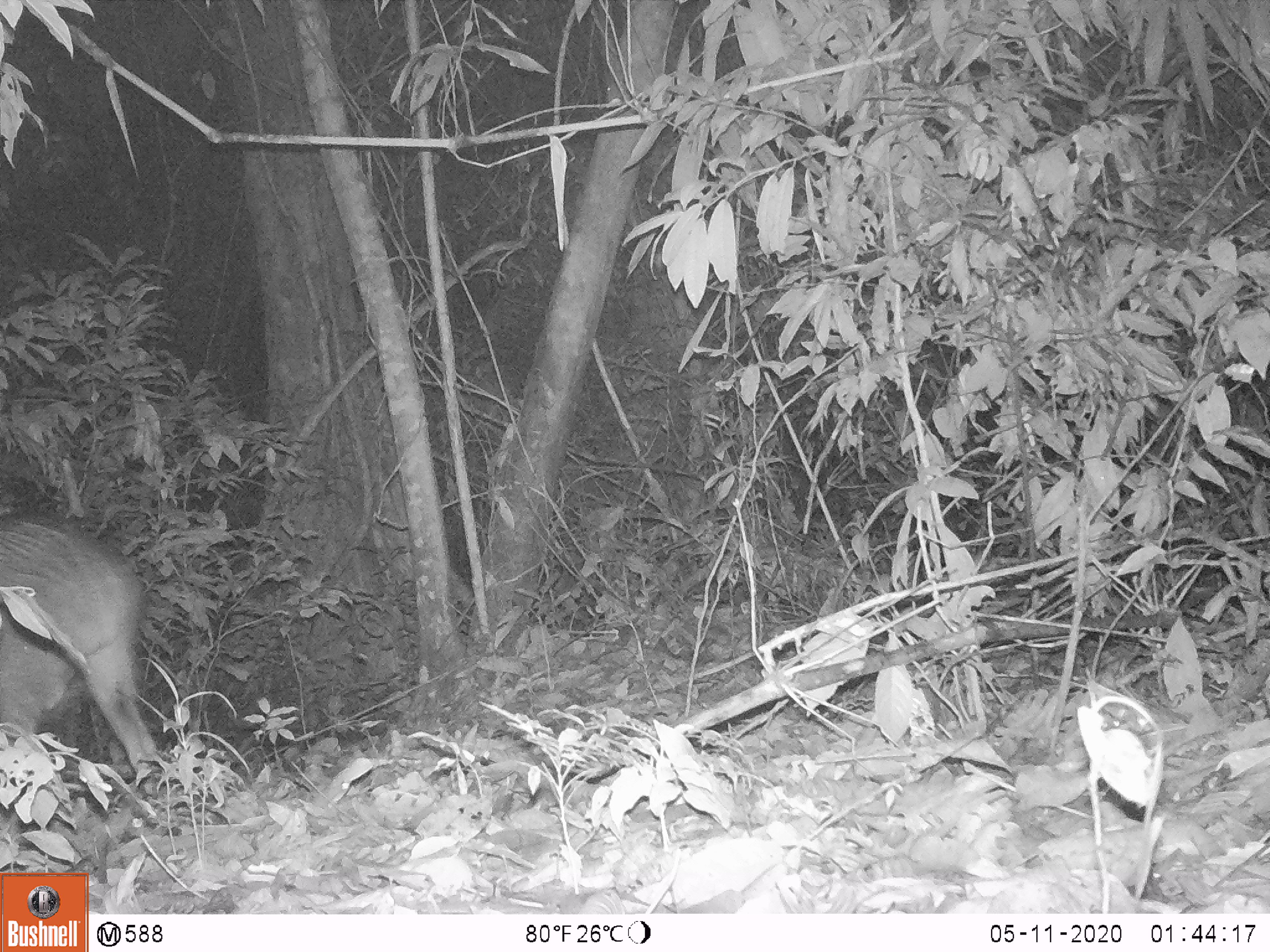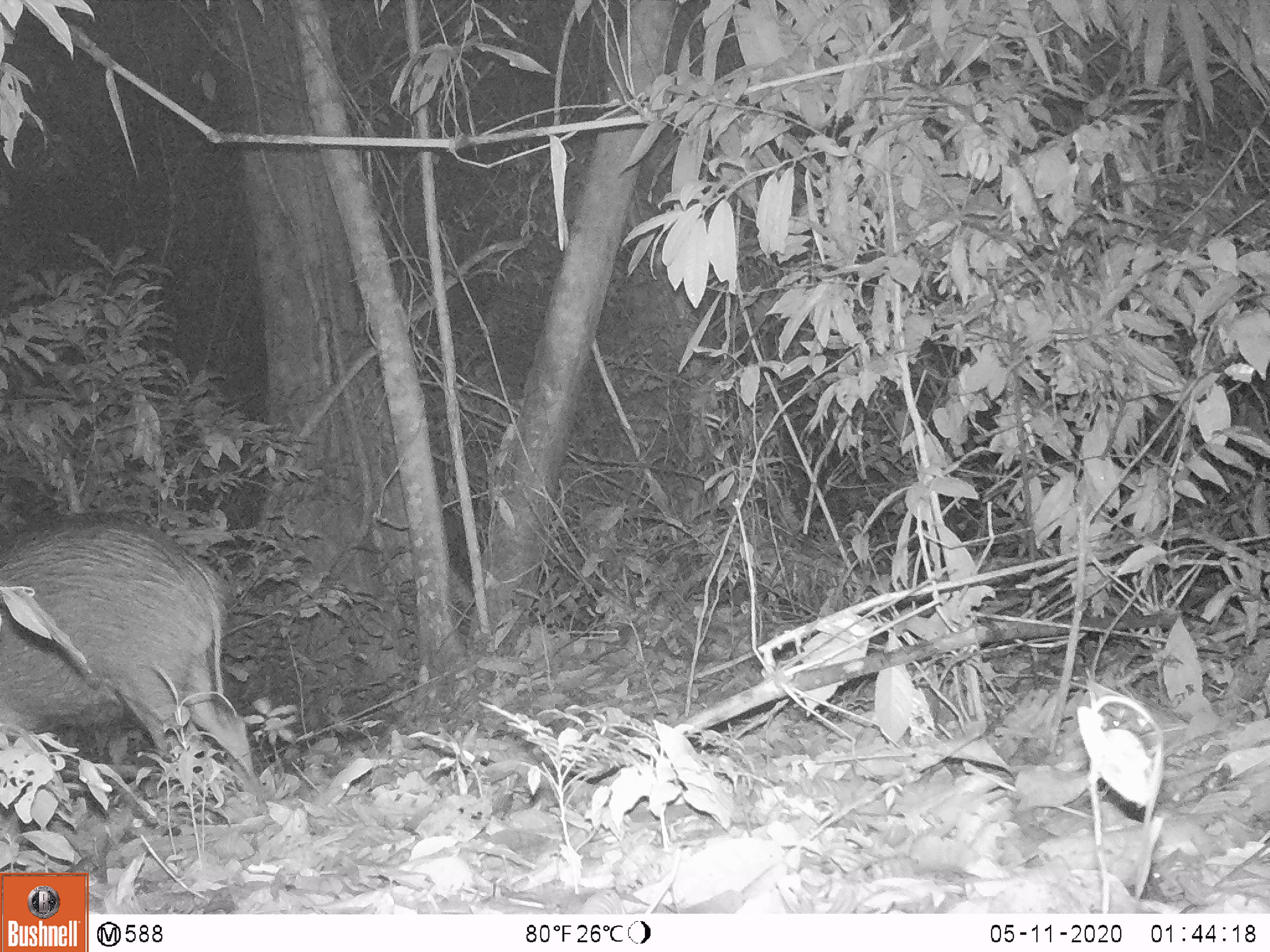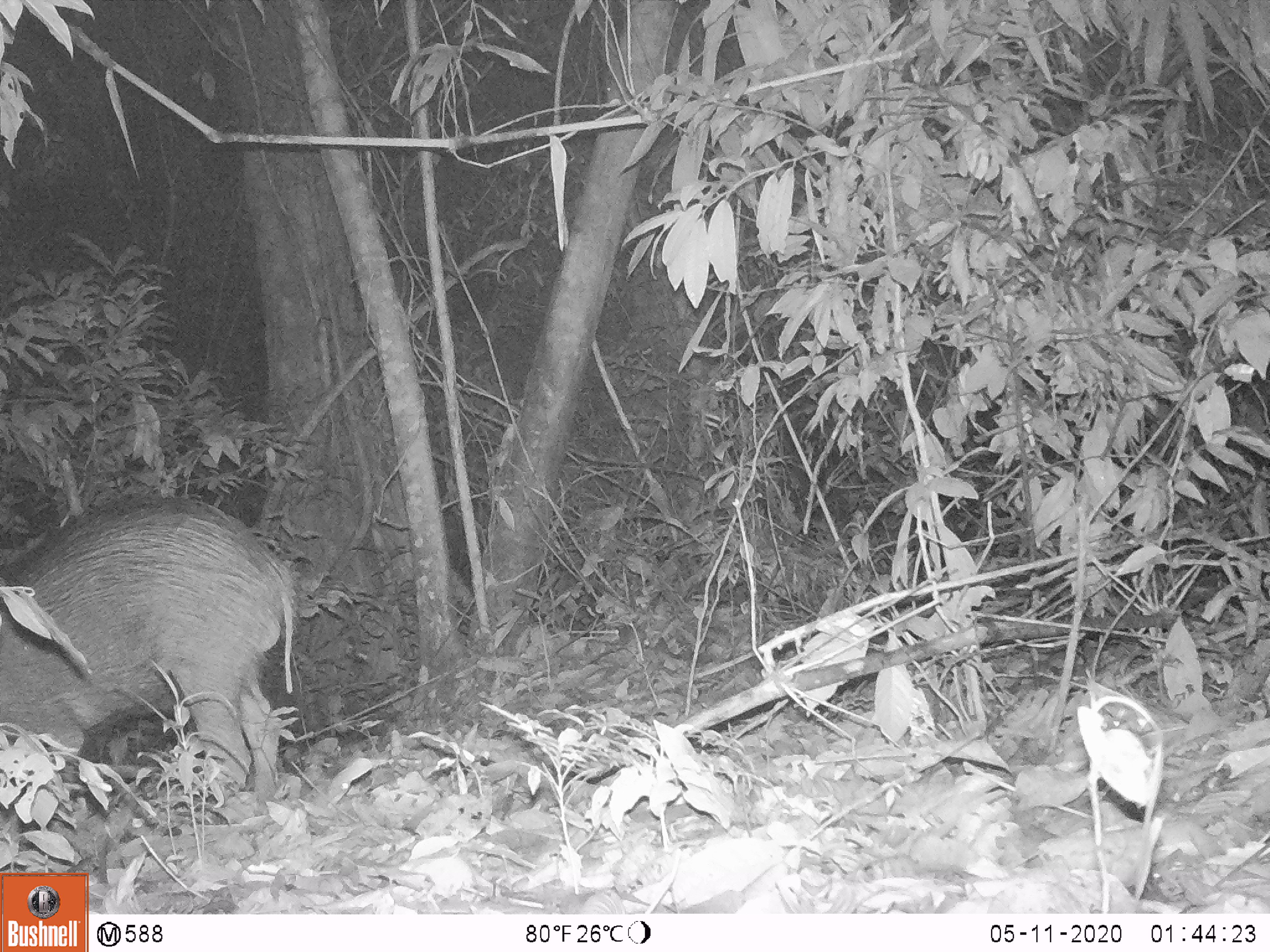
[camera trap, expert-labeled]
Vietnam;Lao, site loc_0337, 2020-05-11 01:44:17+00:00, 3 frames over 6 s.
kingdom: Animalia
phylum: Chordata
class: Mammalia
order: Artiodactyla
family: Suidae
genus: Sus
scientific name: Sus scrofa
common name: eurasian wild pig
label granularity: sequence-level